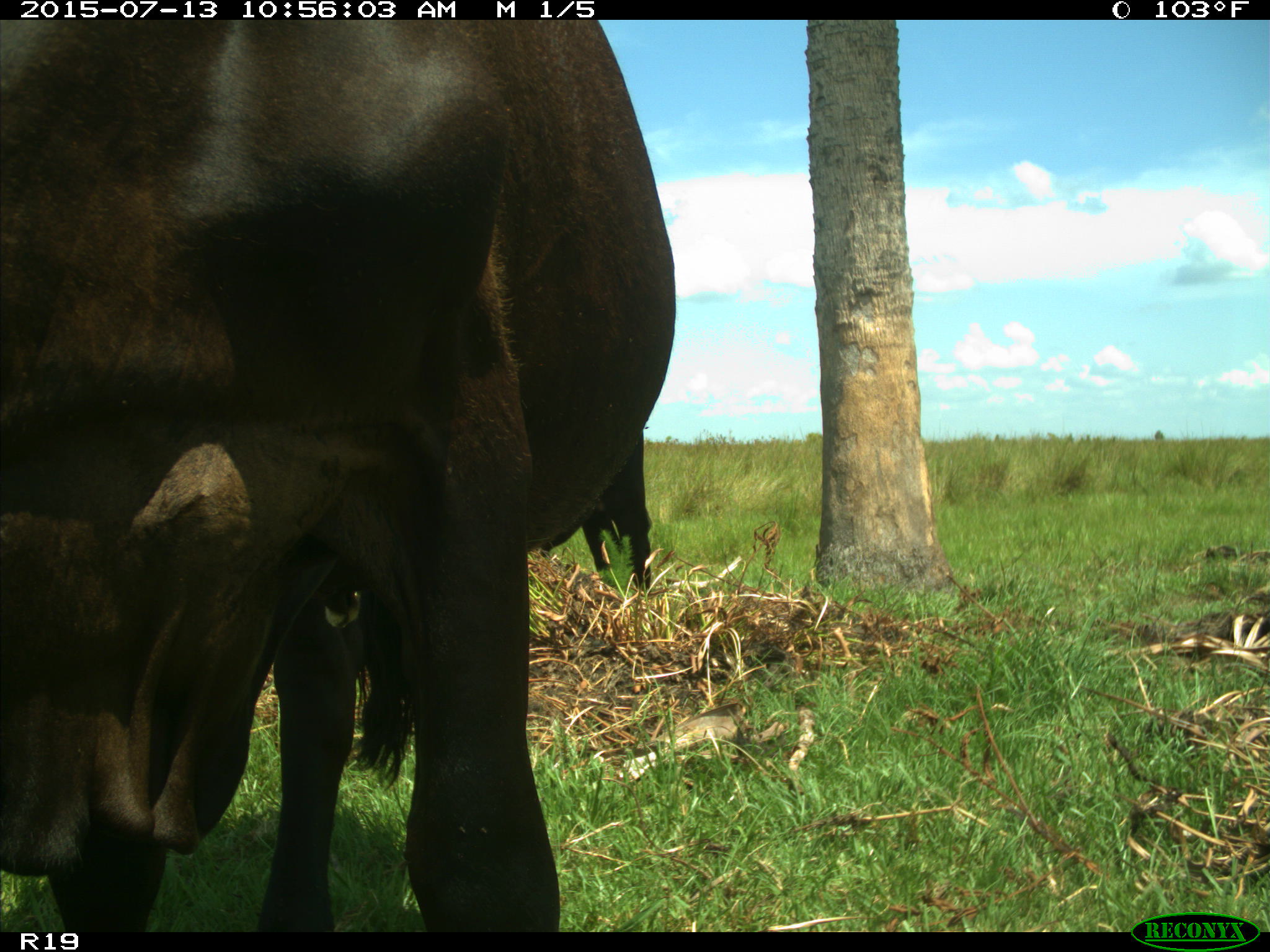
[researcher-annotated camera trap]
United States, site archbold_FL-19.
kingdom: Animalia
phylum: Chordata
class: Mammalia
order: Artiodactyla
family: Bovidae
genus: Bos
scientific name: Bos taurus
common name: domestic cow